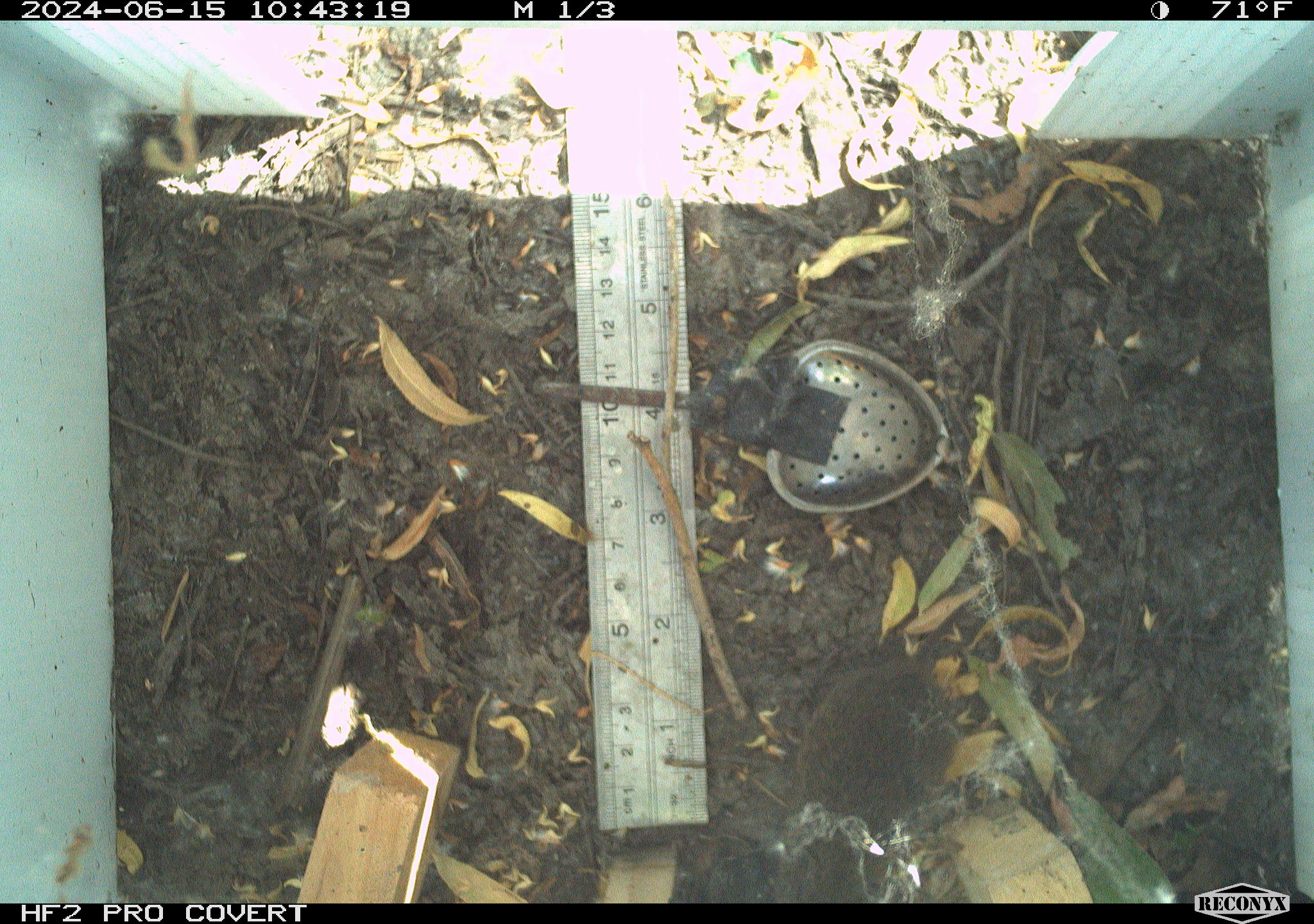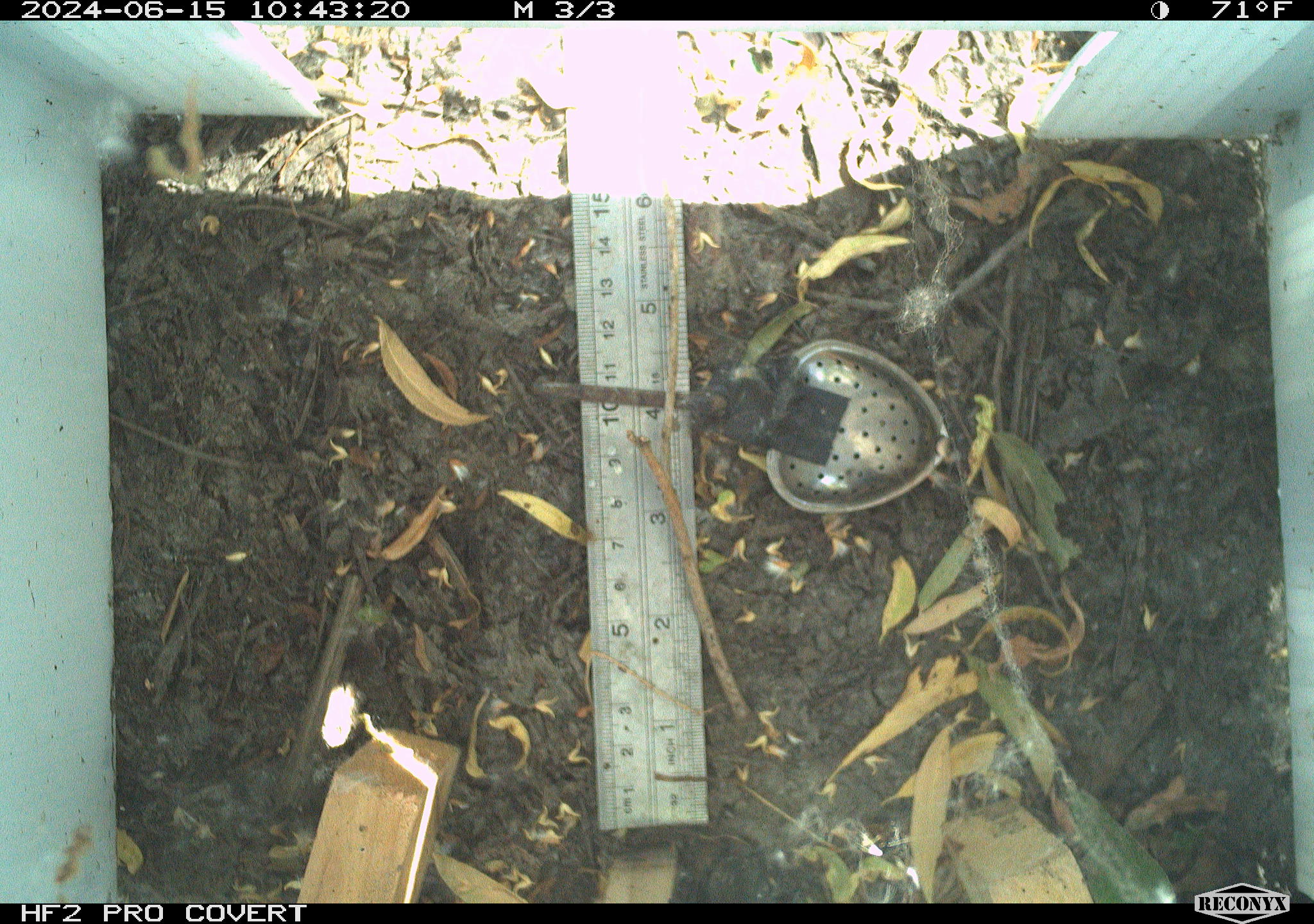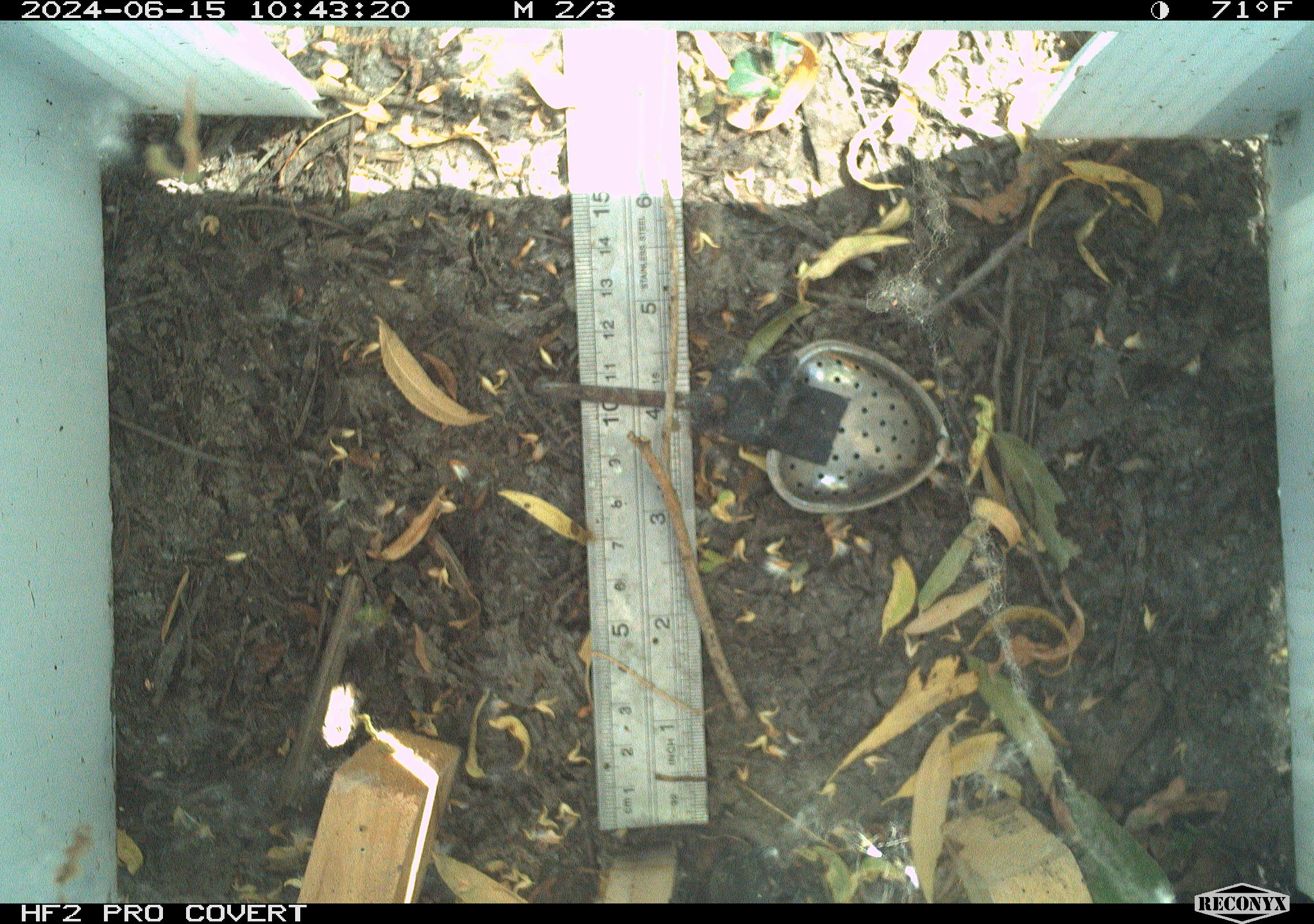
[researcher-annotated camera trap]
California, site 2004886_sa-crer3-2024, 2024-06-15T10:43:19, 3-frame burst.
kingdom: Animalia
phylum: Chordata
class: Mammalia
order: Rodentia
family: Cricetidae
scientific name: Arvicolinae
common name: voles, lemmings, and muskrats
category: arvicolinae subfamily